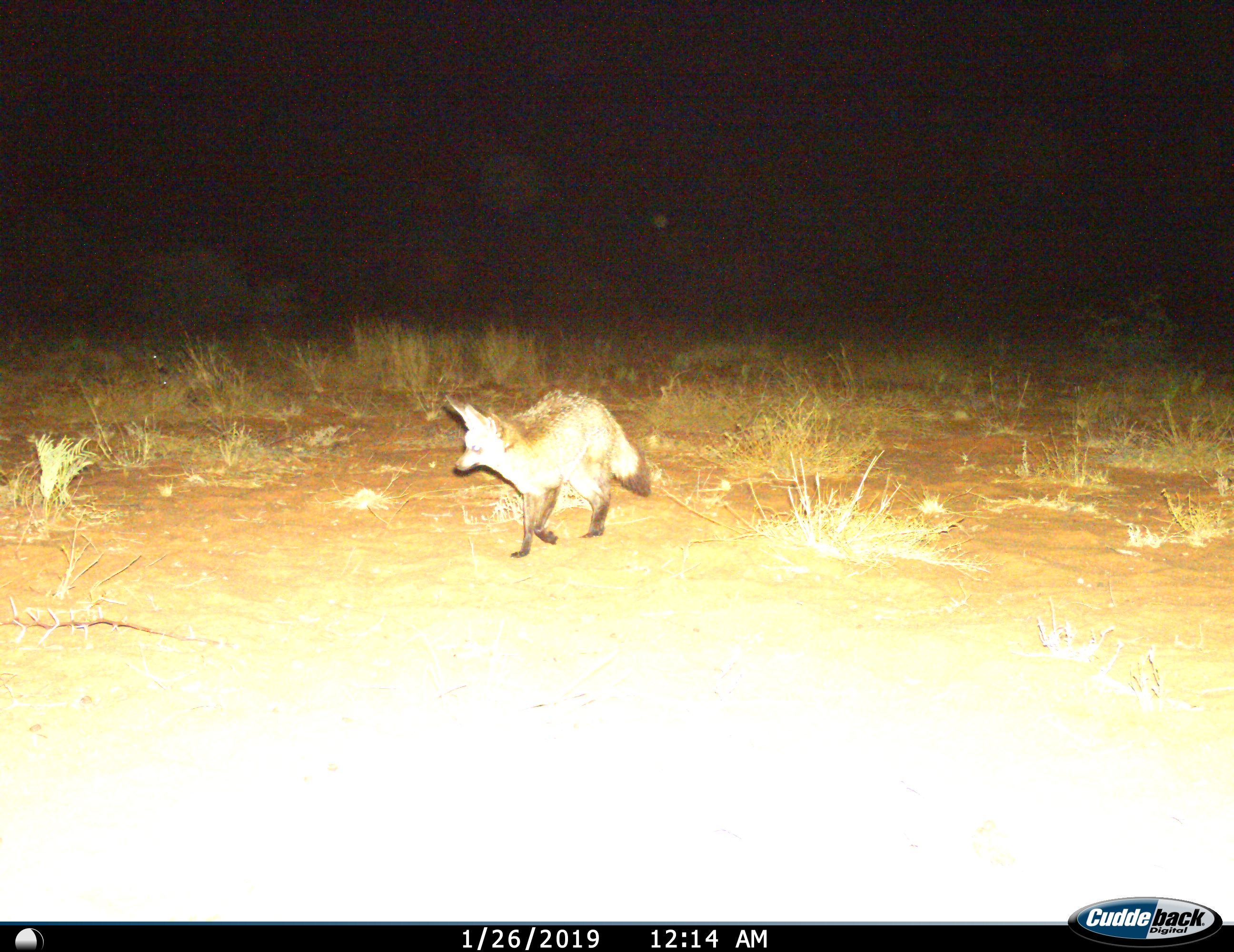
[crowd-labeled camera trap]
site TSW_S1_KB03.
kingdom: Animalia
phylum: Chordata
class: Mammalia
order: Carnivora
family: Canidae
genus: Otocyon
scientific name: Otocyon megalotis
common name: bat-eared fox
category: foxbateared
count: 1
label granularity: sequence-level